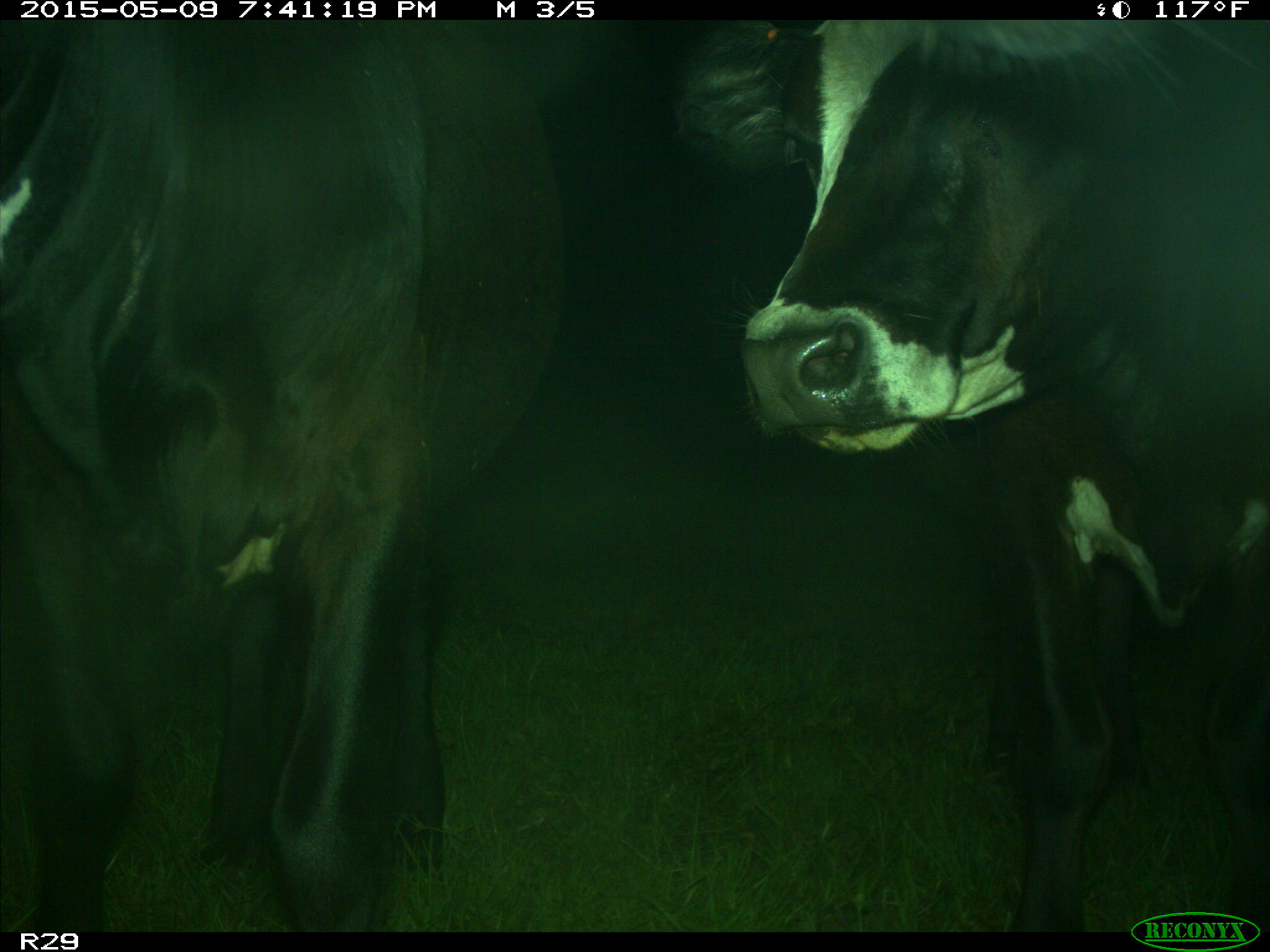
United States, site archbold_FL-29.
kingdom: Animalia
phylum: Chordata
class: Mammalia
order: Artiodactyla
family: Bovidae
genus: Bos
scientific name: Bos taurus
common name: domestic cow